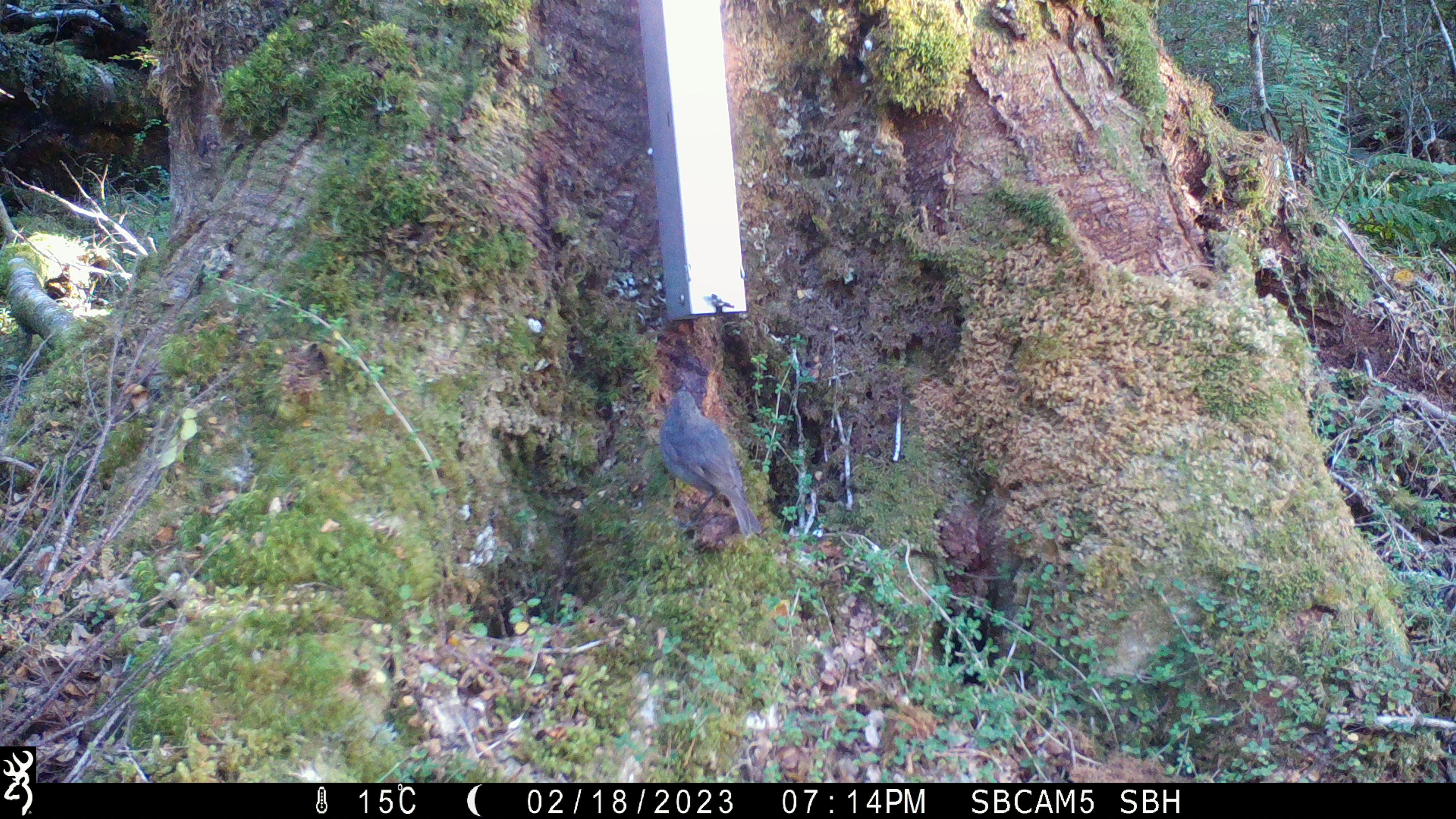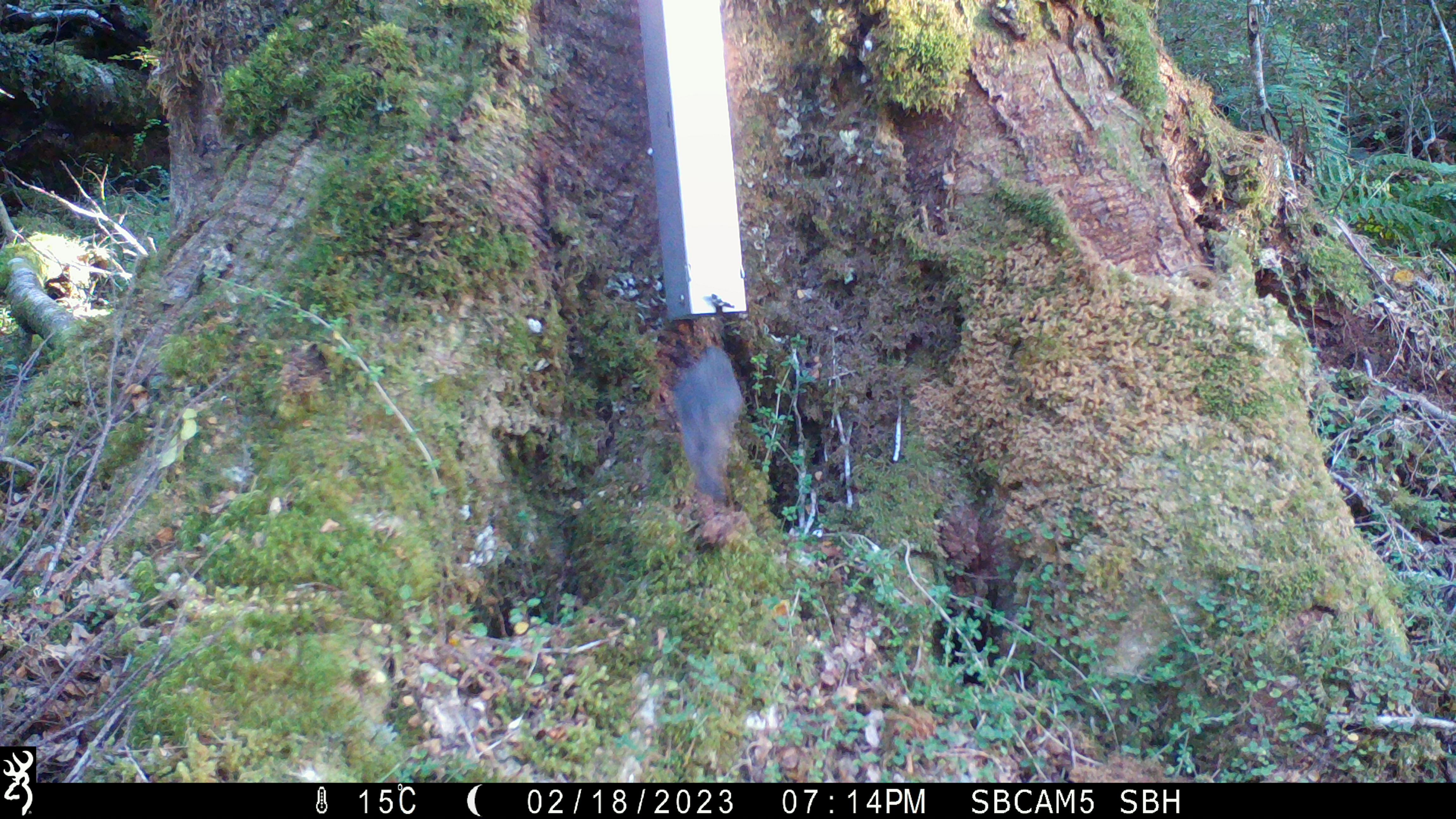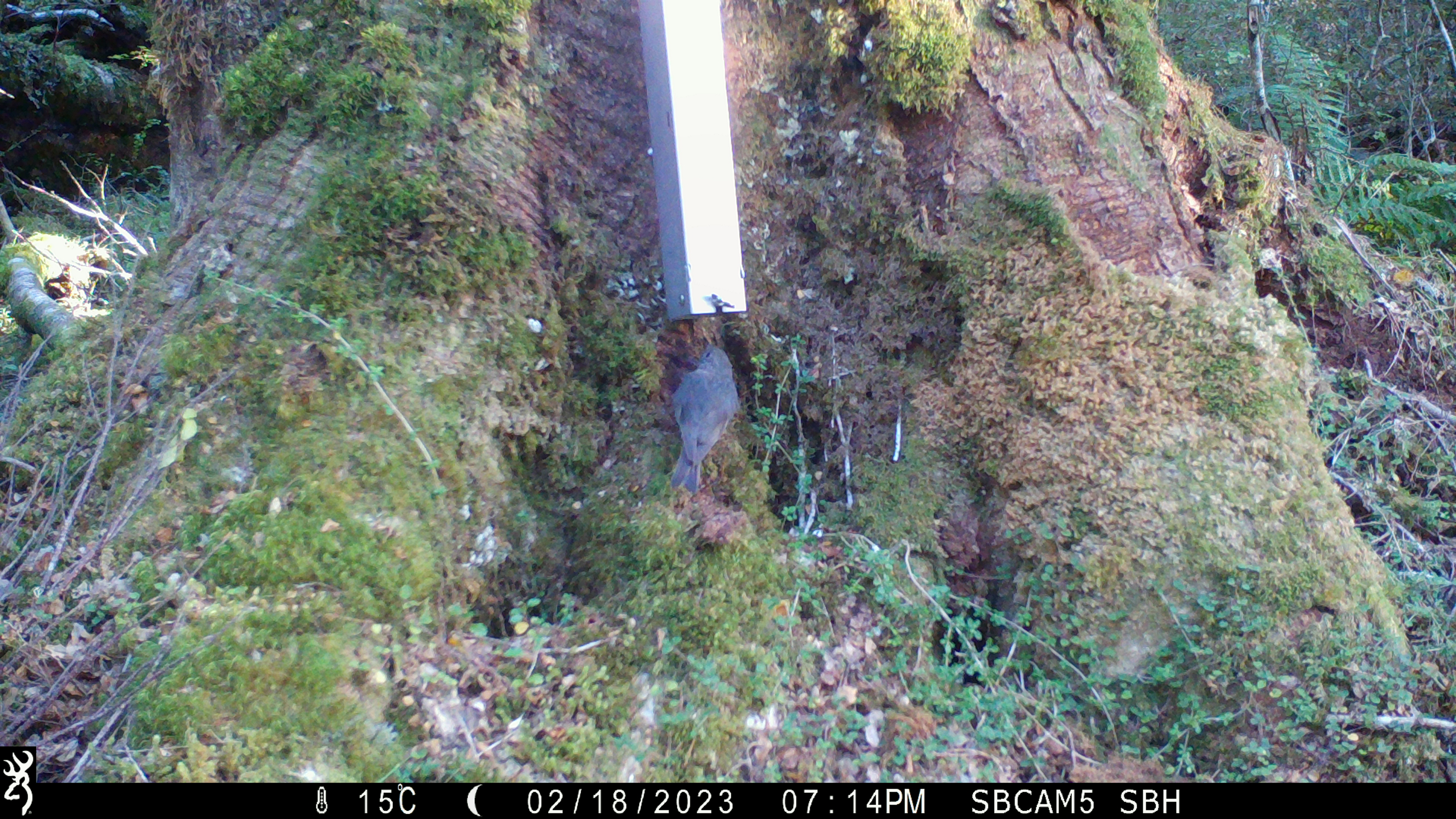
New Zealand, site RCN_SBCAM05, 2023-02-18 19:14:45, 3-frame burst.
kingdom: Animalia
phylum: Chordata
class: Aves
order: Passeriformes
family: Petroicidae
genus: Petroica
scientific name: Petroica australis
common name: new zealand robin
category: robin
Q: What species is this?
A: Robin (new zealand robin) (Petroica australis).